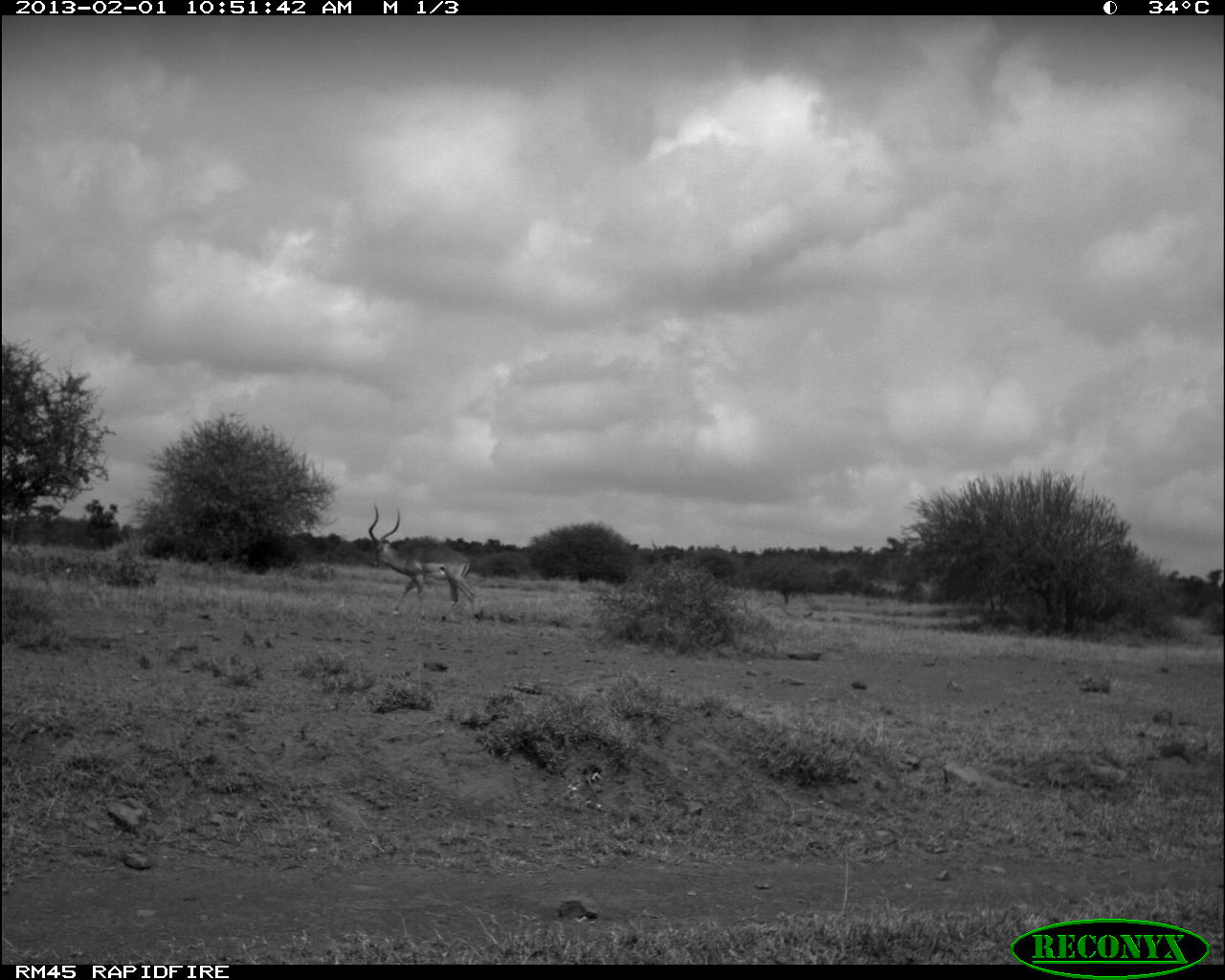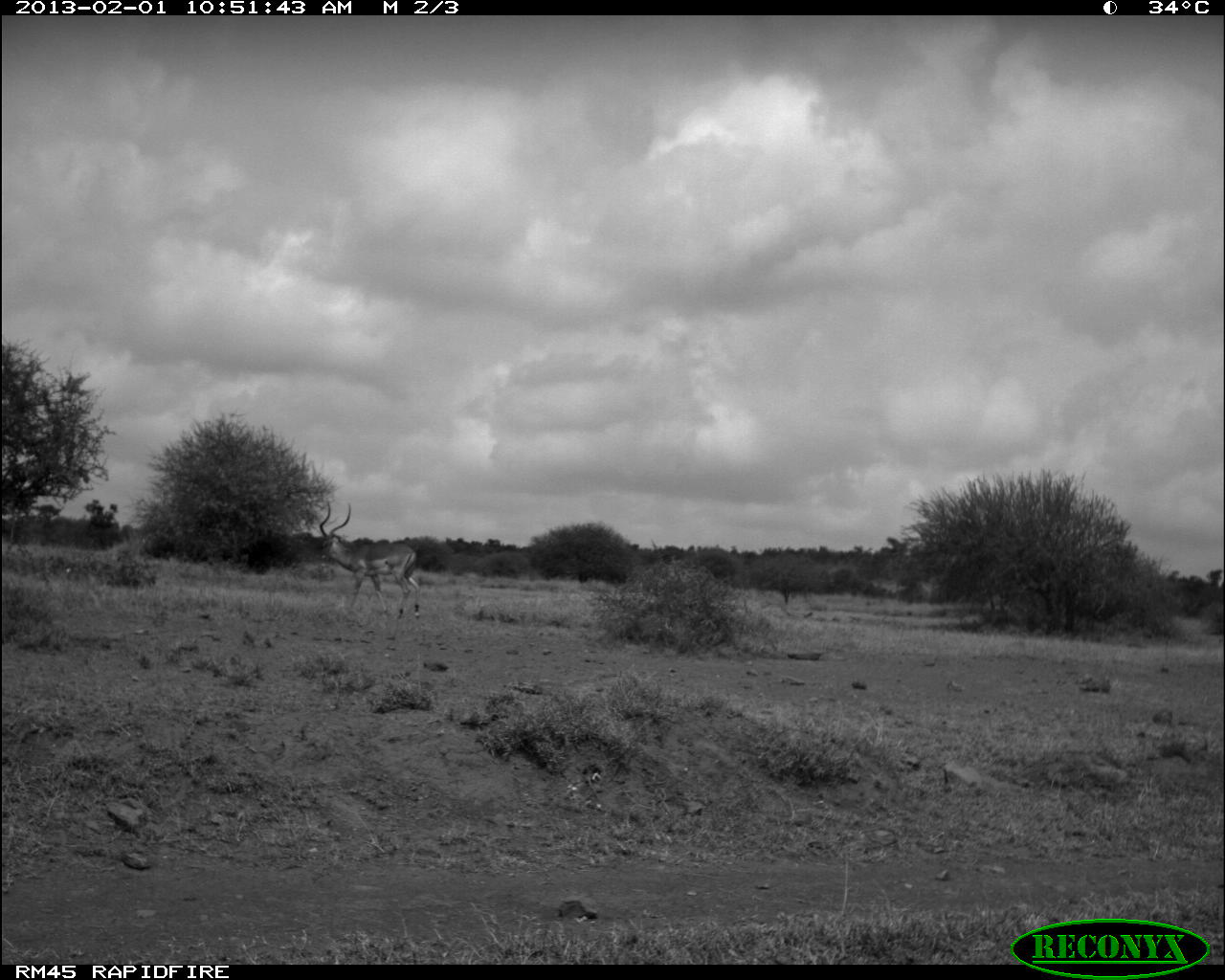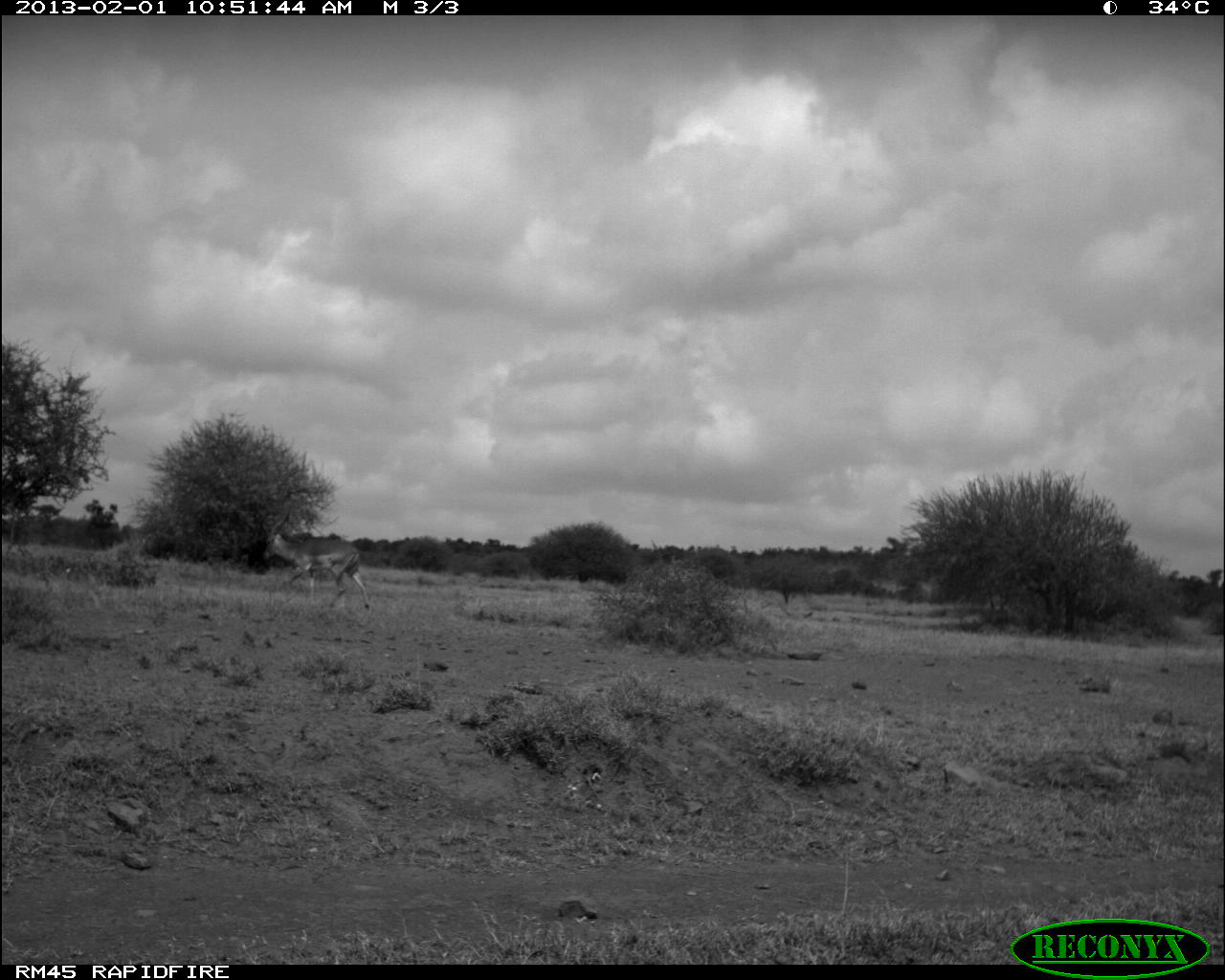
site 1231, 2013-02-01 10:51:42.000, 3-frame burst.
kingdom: Animalia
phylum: Chordata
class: Mammalia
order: Artiodactyla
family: Bovidae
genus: Aepyceros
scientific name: Aepyceros melampus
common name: impala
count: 1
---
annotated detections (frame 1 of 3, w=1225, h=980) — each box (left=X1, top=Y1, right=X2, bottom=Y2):
aepyceros melampus: (left=368, top=503, right=481, bottom=621)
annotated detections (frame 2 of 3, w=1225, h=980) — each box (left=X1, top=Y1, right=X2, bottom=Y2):
aepyceros melampus: (left=318, top=499, right=421, bottom=619)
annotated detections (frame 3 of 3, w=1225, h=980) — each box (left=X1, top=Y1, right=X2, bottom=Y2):
aepyceros melampus: (left=260, top=503, right=370, bottom=612)